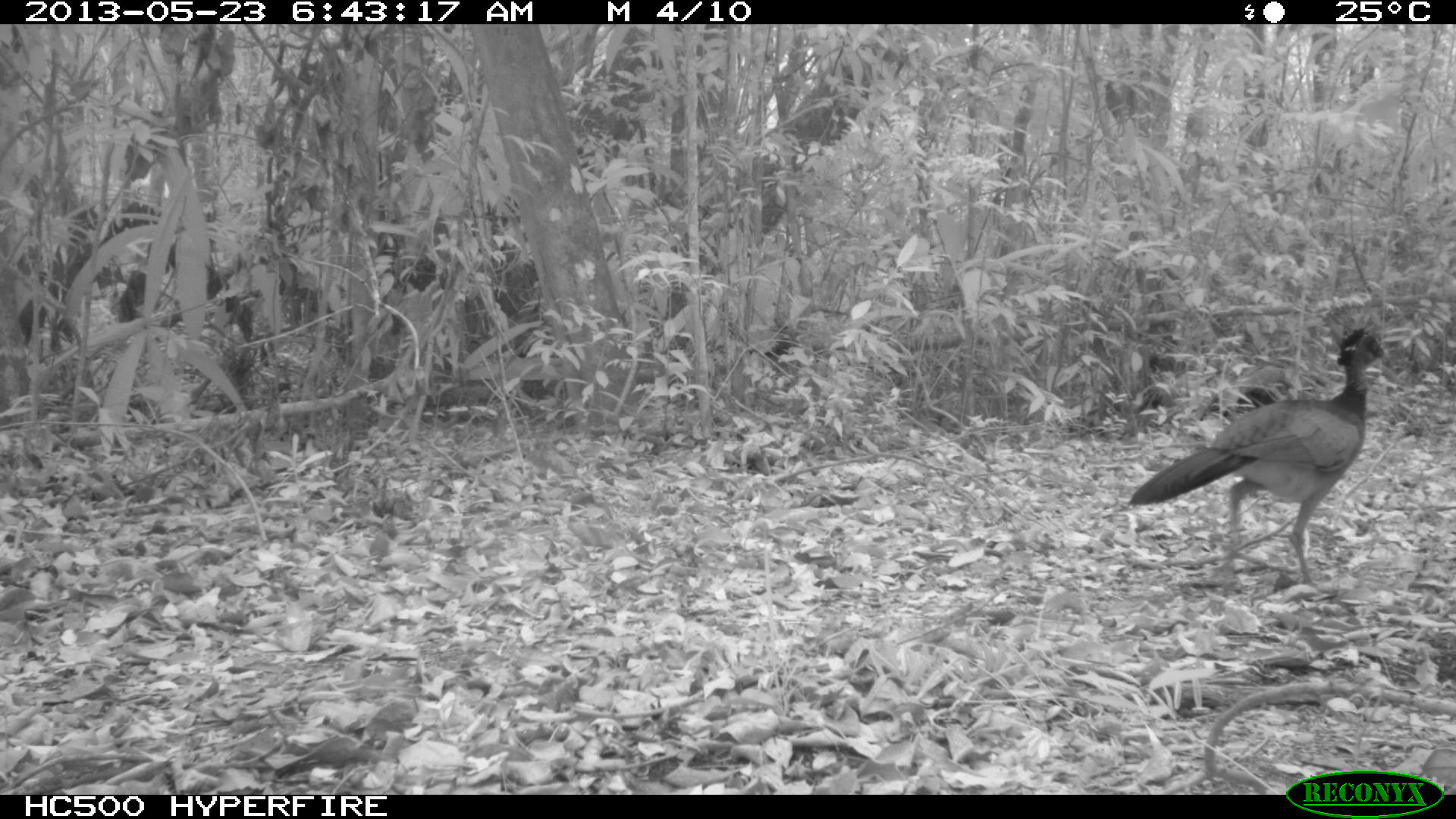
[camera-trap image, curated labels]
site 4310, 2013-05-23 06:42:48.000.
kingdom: Animalia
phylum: Chordata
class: Aves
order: Galliformes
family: Cracidae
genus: Crax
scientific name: Crax rubra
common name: great curassow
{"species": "Crax rubra (great curassow)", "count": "1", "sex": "female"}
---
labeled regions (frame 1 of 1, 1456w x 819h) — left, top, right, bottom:
crax rubra: 1127, 325, 1391, 586